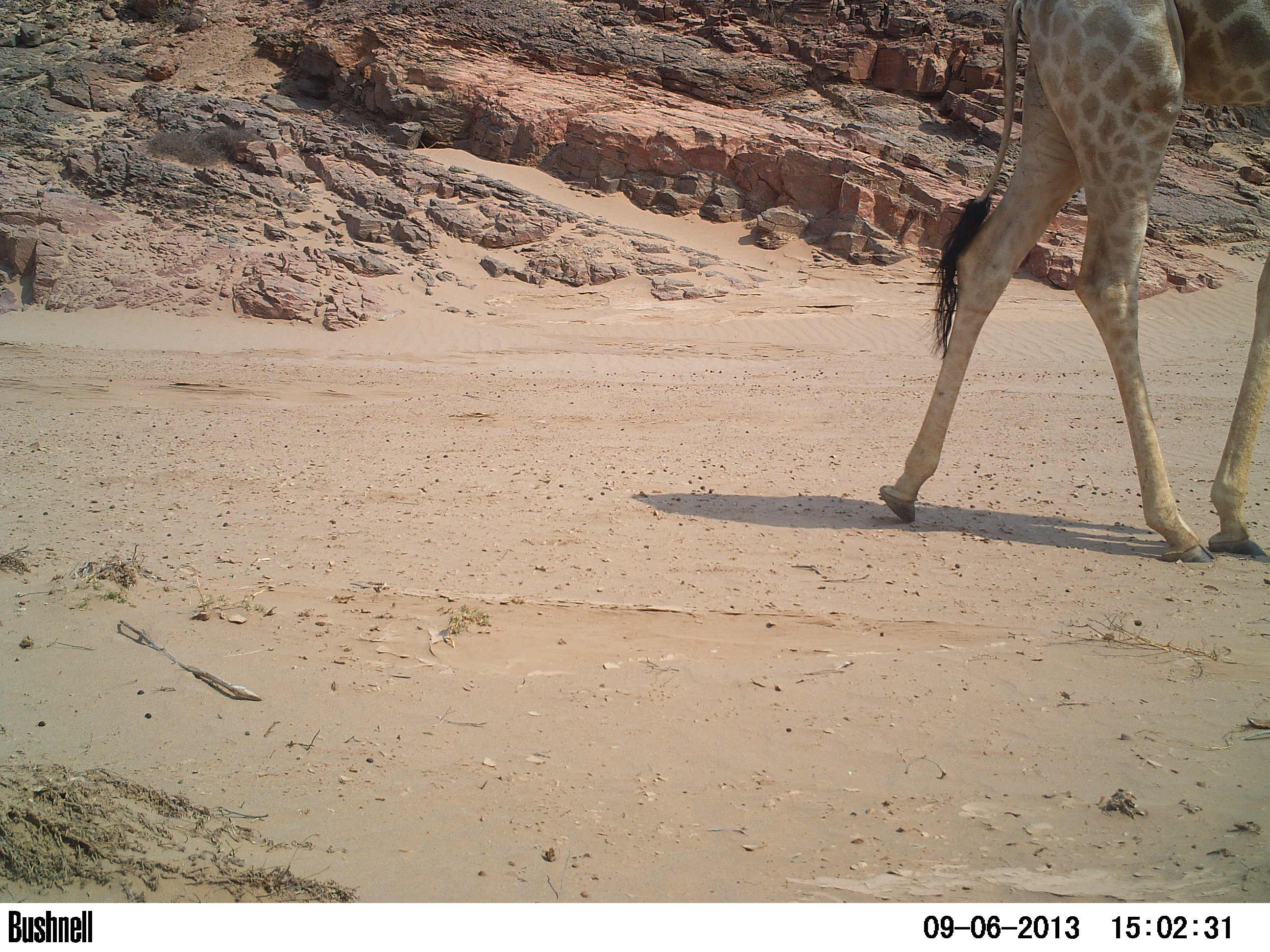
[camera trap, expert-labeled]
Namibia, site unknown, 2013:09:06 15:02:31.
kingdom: Animalia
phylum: Chordata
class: Mammalia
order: Artiodactyla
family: Giraffidae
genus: Giraffa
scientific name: Giraffa camelopardalis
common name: giraffe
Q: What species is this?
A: Giraffa camelopardalis (giraffe).